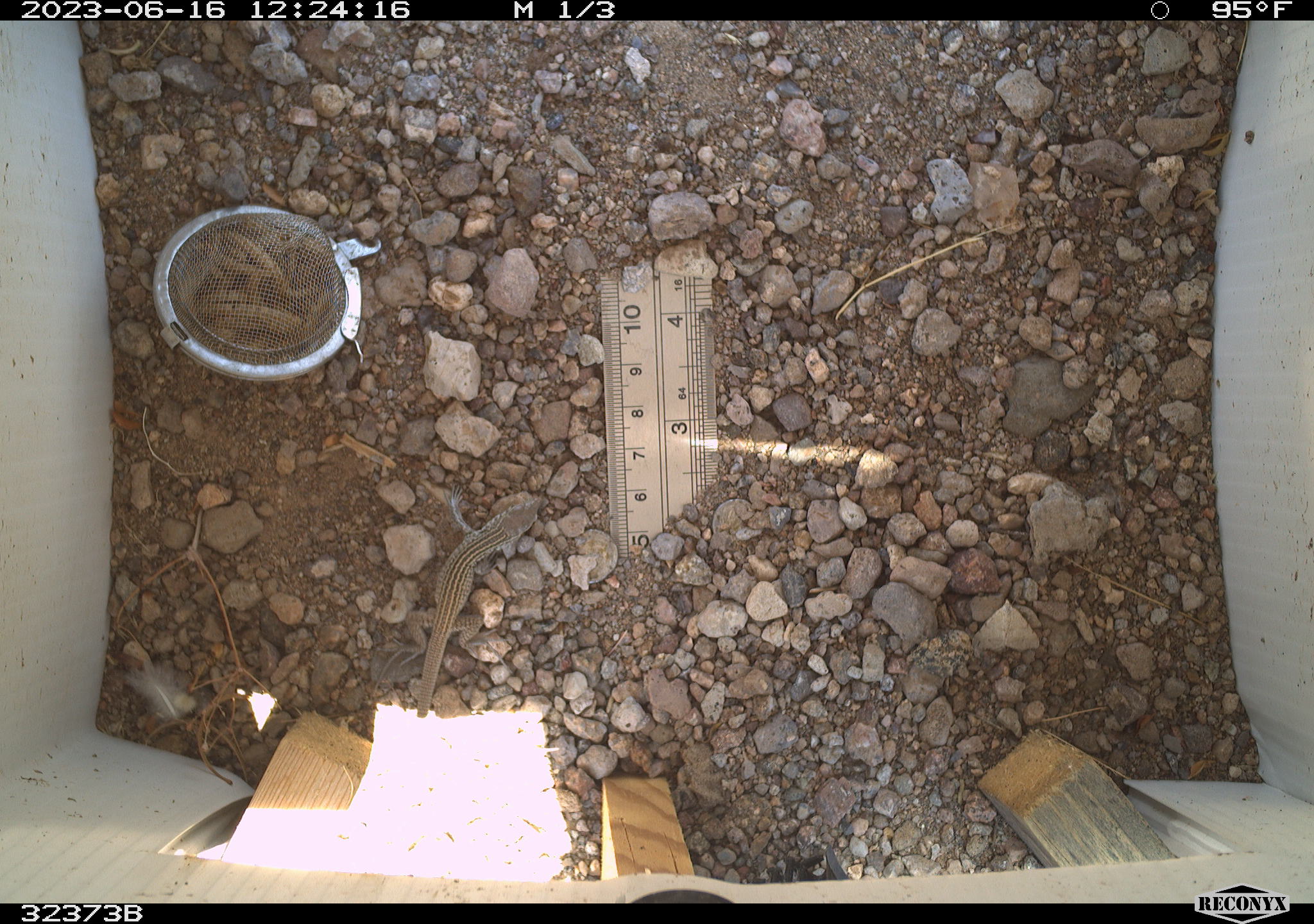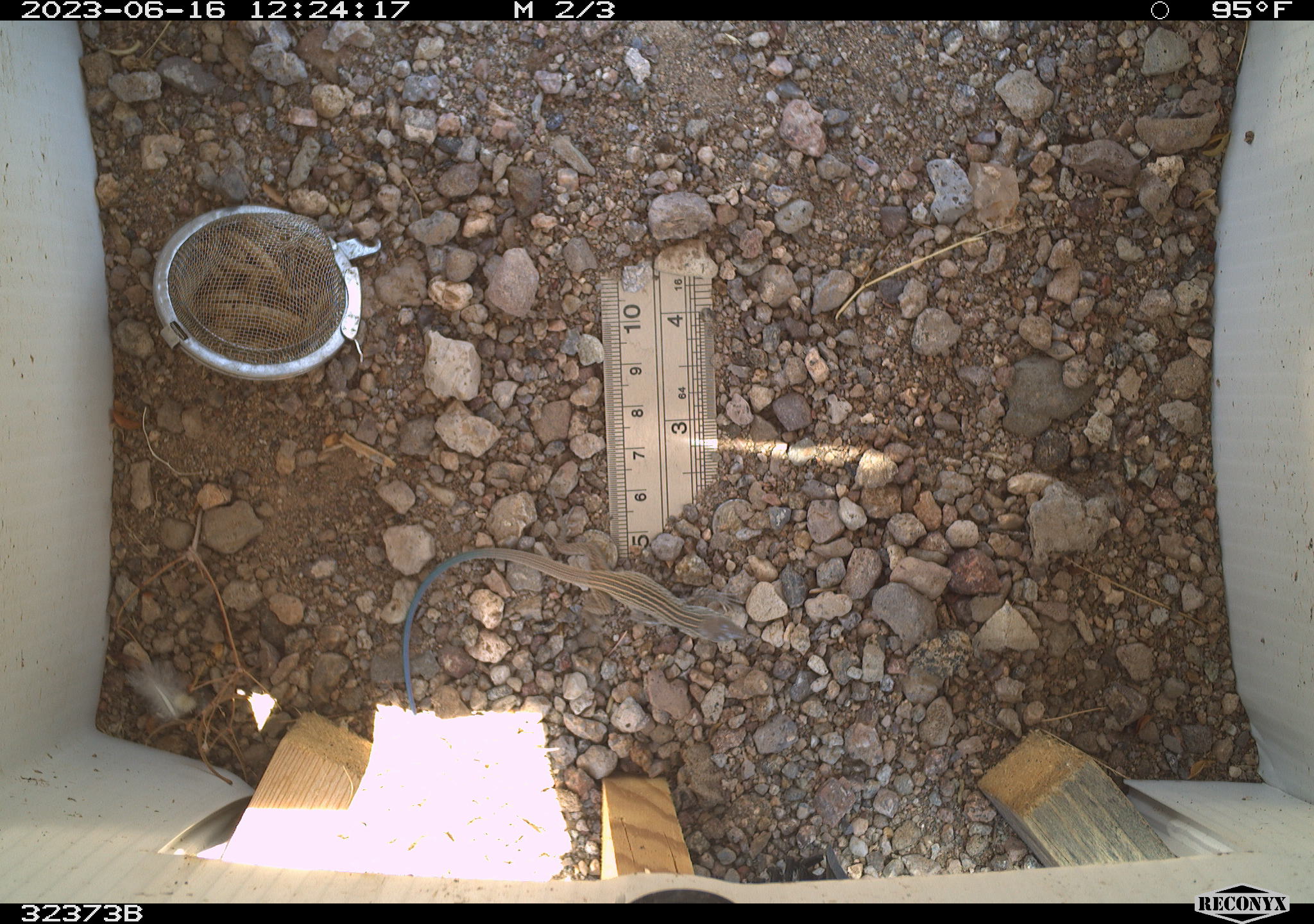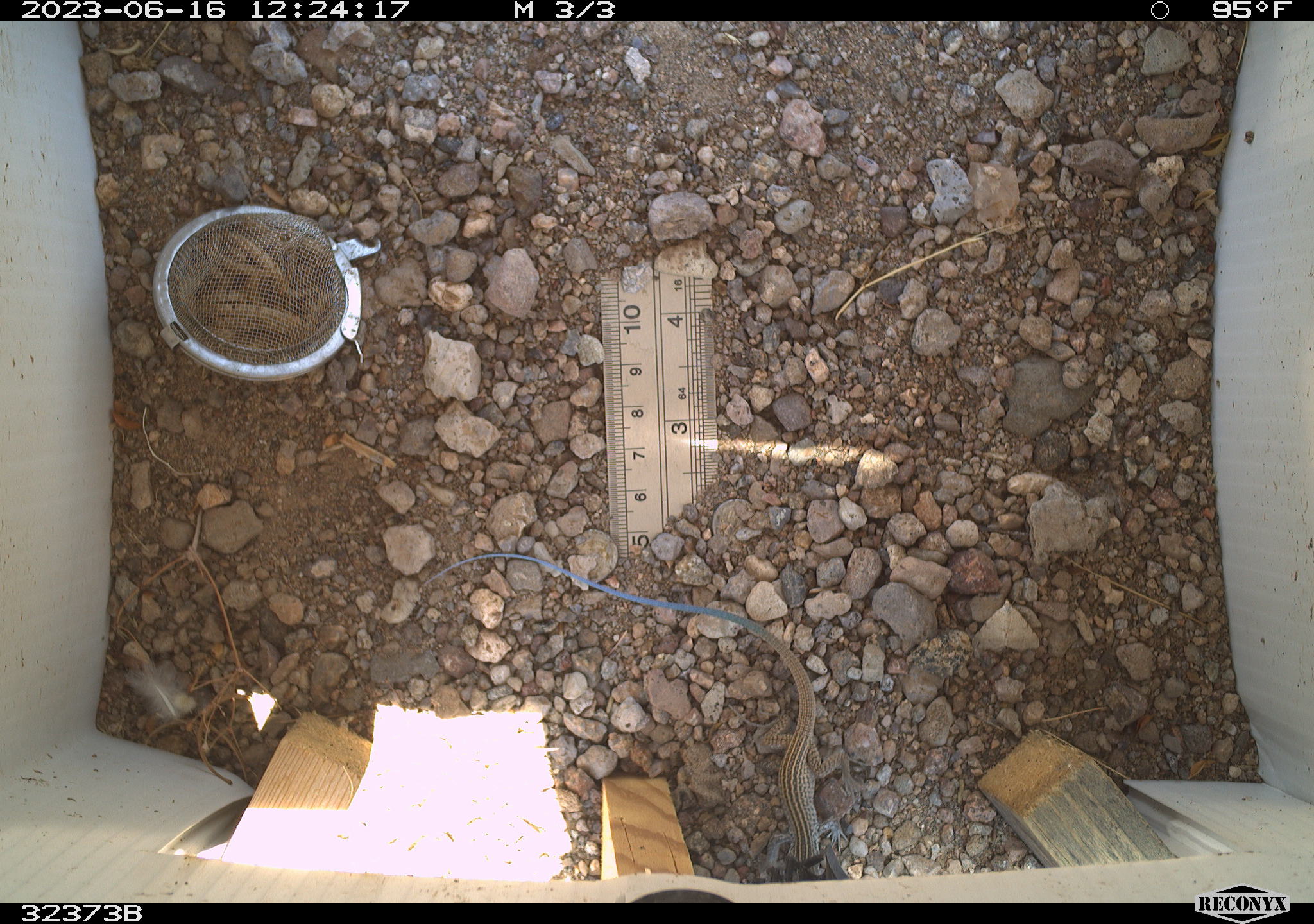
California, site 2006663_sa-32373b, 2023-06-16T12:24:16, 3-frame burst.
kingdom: Animalia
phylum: Chordata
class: Reptilia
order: Squamata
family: Teiidae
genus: Aspidoscelis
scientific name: Aspidoscelis tigris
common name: western whiptail